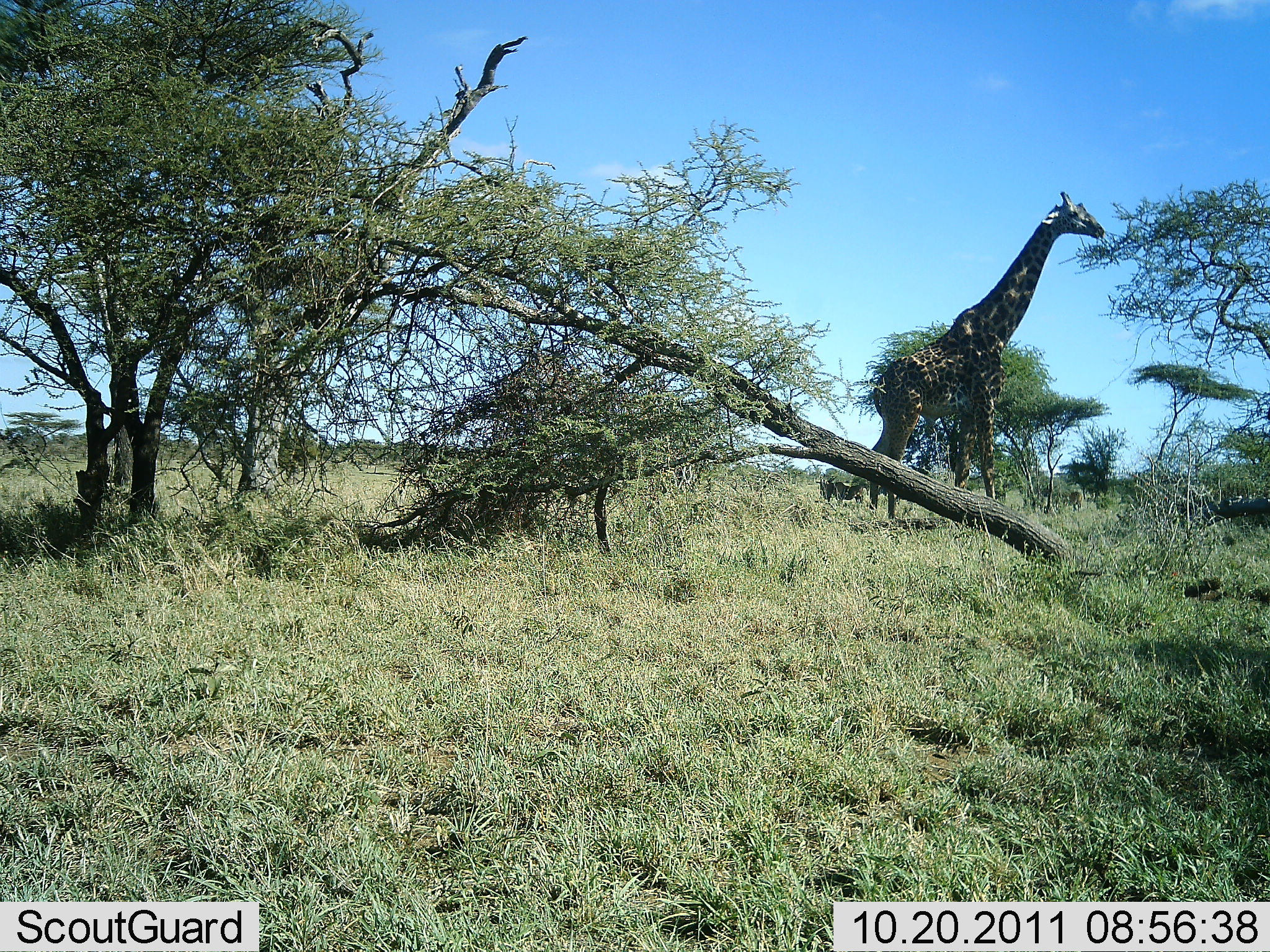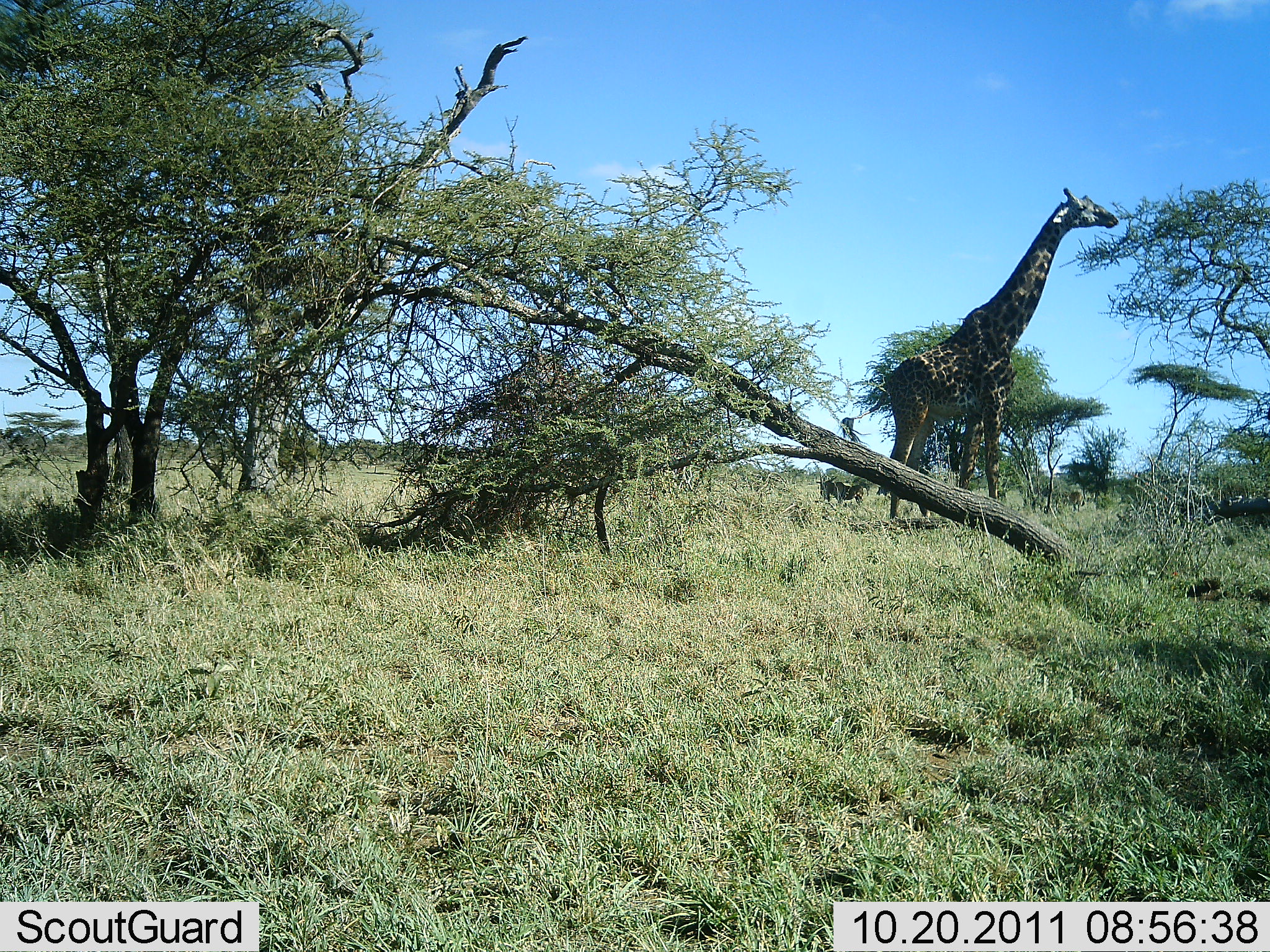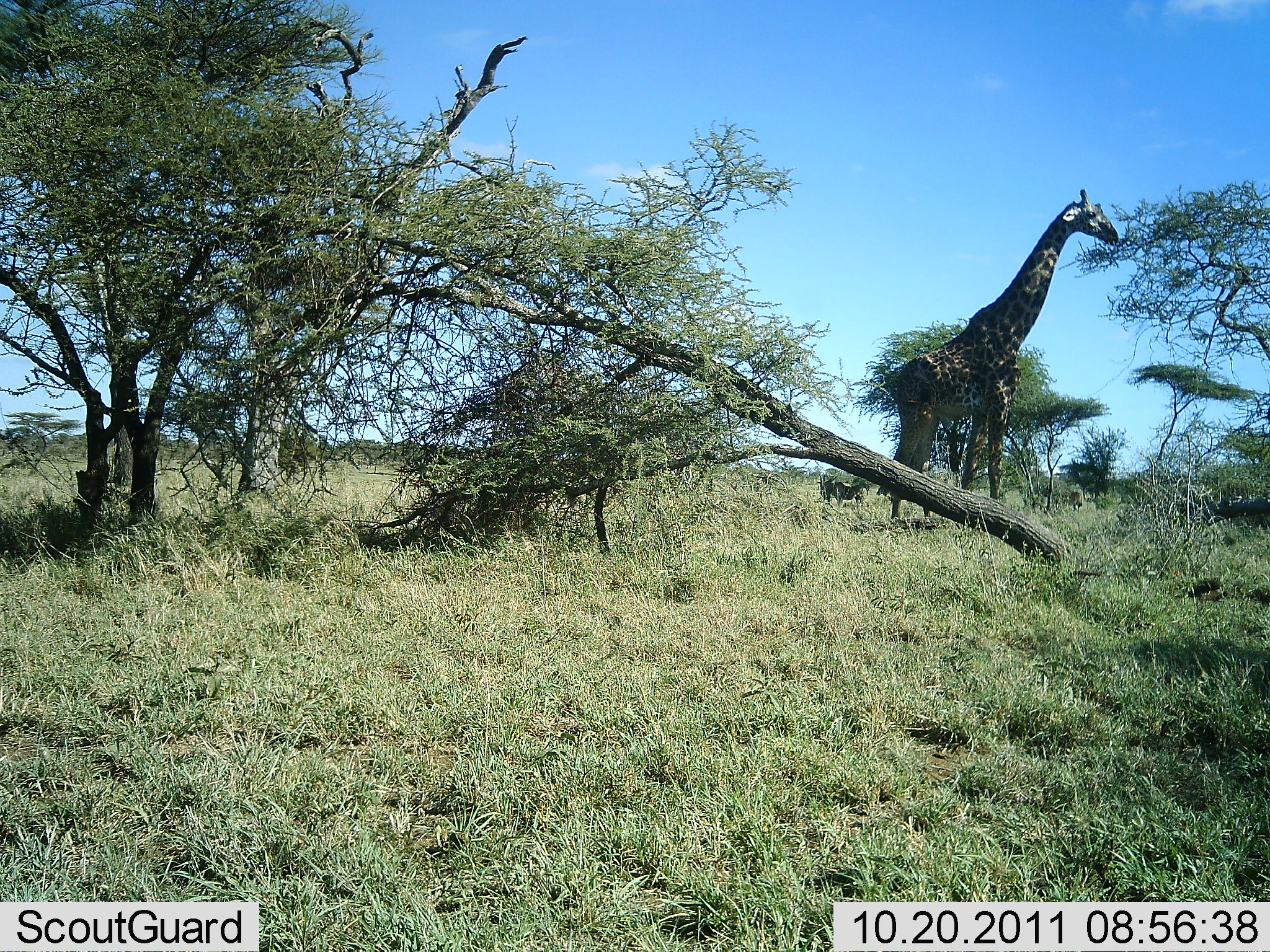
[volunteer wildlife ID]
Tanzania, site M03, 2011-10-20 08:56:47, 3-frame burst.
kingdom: Animalia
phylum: Chordata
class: Mammalia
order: Artiodactyla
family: Giraffidae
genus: Giraffa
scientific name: Giraffa camelopardalis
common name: giraffe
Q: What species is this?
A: Giraffe (Giraffa camelopardalis).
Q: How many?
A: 1.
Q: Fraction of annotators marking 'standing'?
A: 40%.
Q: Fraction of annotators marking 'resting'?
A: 0%.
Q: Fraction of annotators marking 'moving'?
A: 20%.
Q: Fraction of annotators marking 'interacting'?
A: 0%.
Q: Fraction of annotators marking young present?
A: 0%.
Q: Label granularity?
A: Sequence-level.